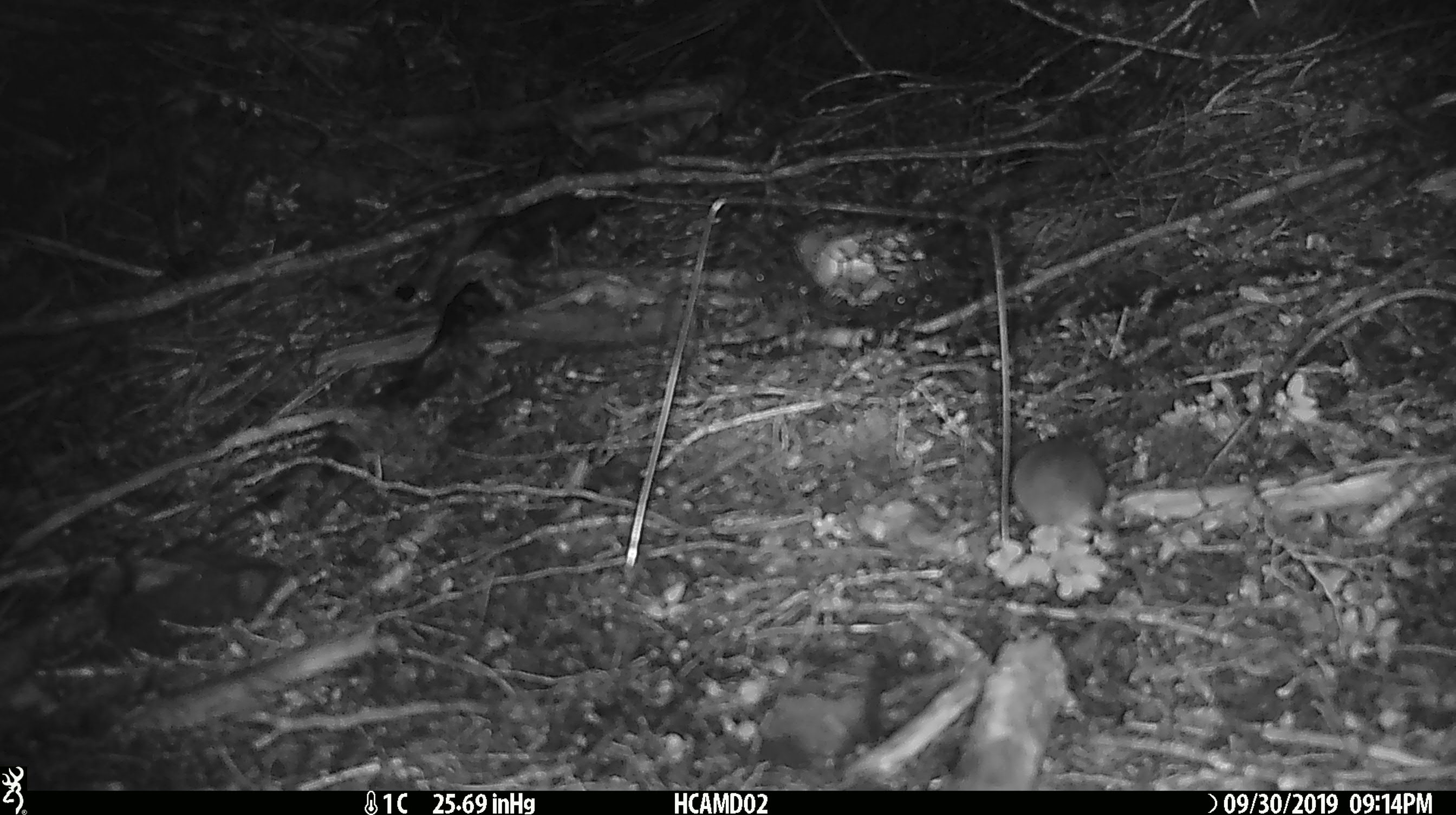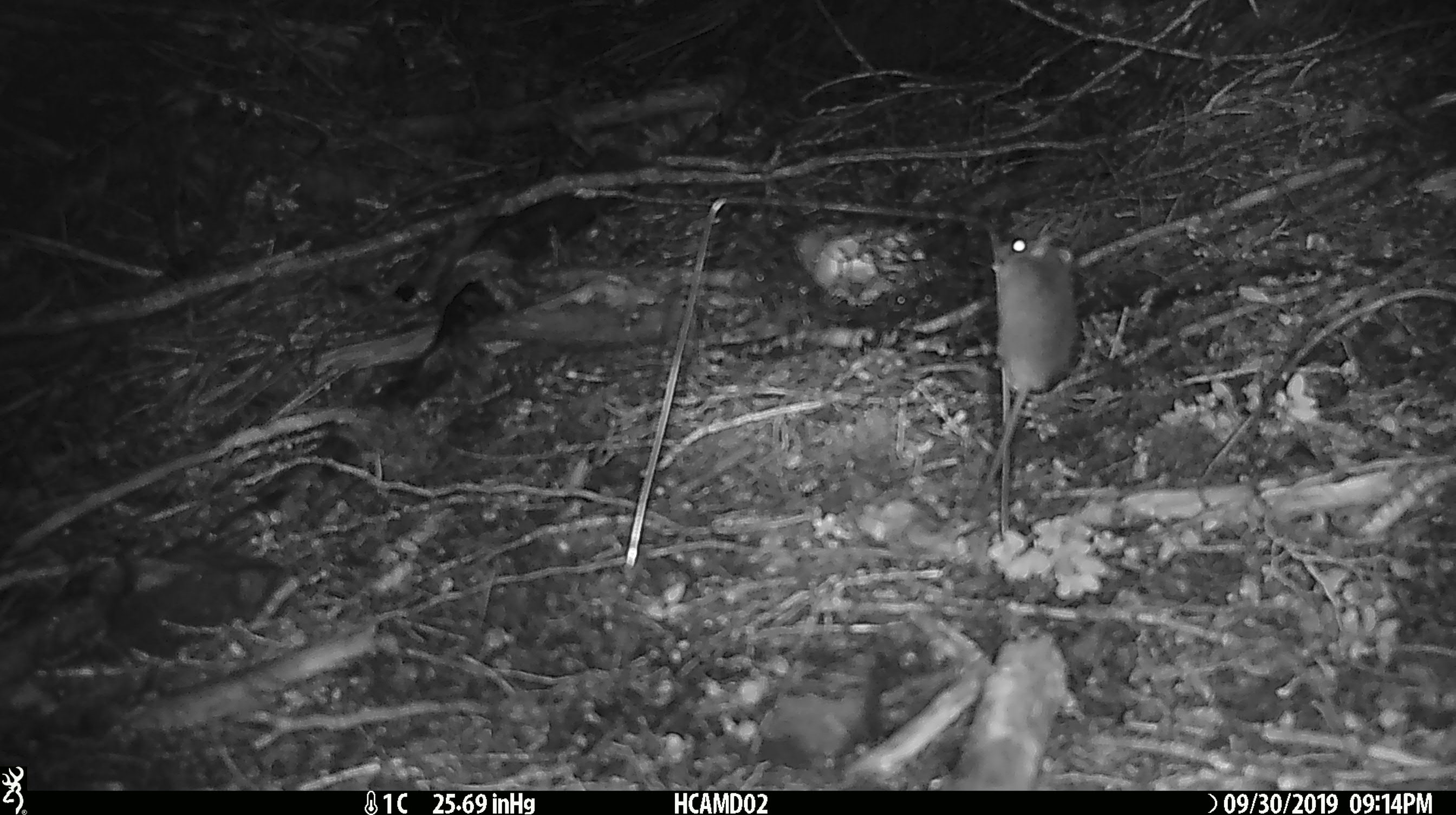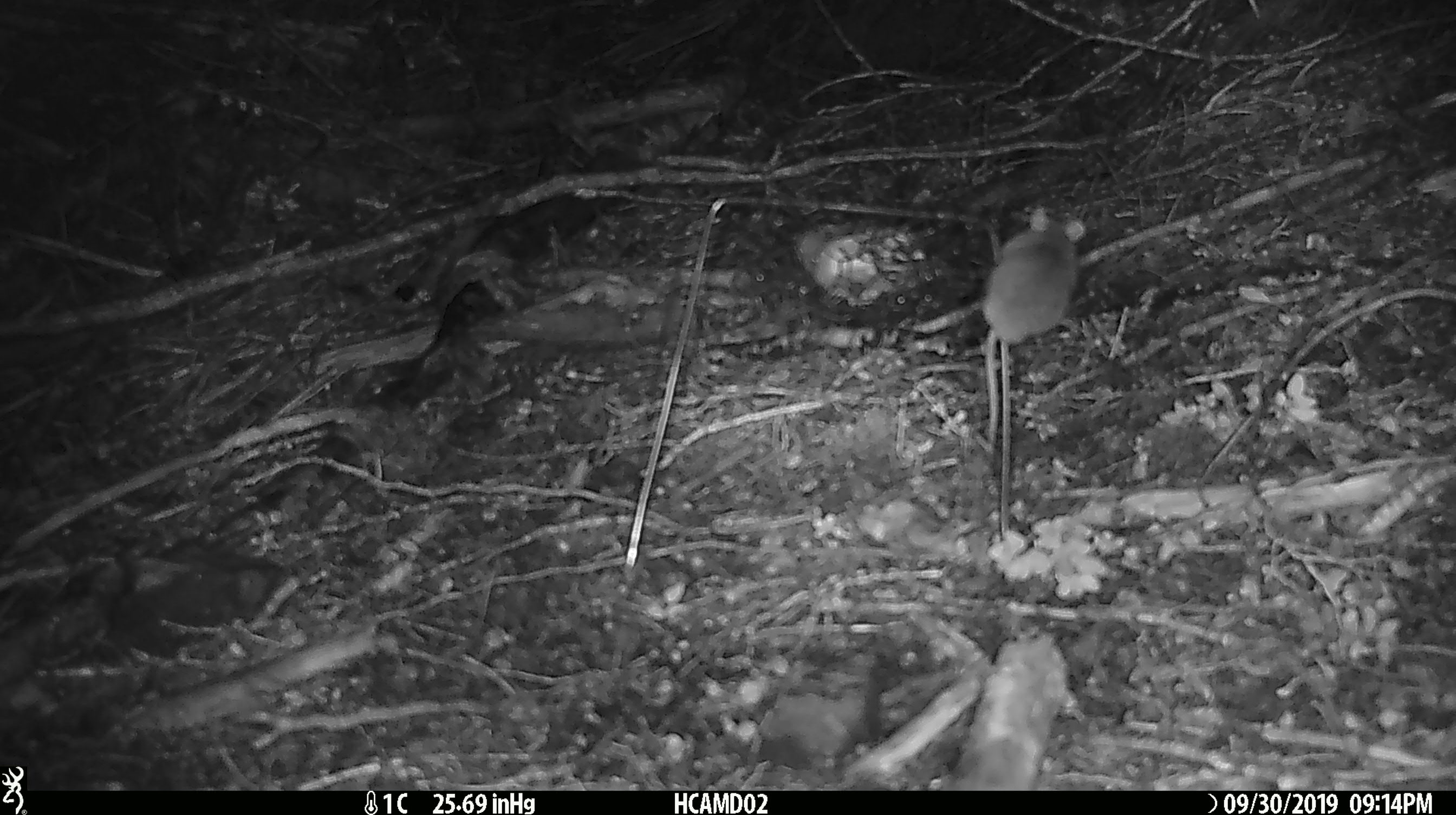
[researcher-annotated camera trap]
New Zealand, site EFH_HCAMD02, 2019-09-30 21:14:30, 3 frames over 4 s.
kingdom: Animalia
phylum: Chordata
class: Mammalia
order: Rodentia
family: Muridae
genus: Mus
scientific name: Mus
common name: mouse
Mouse (Mus).